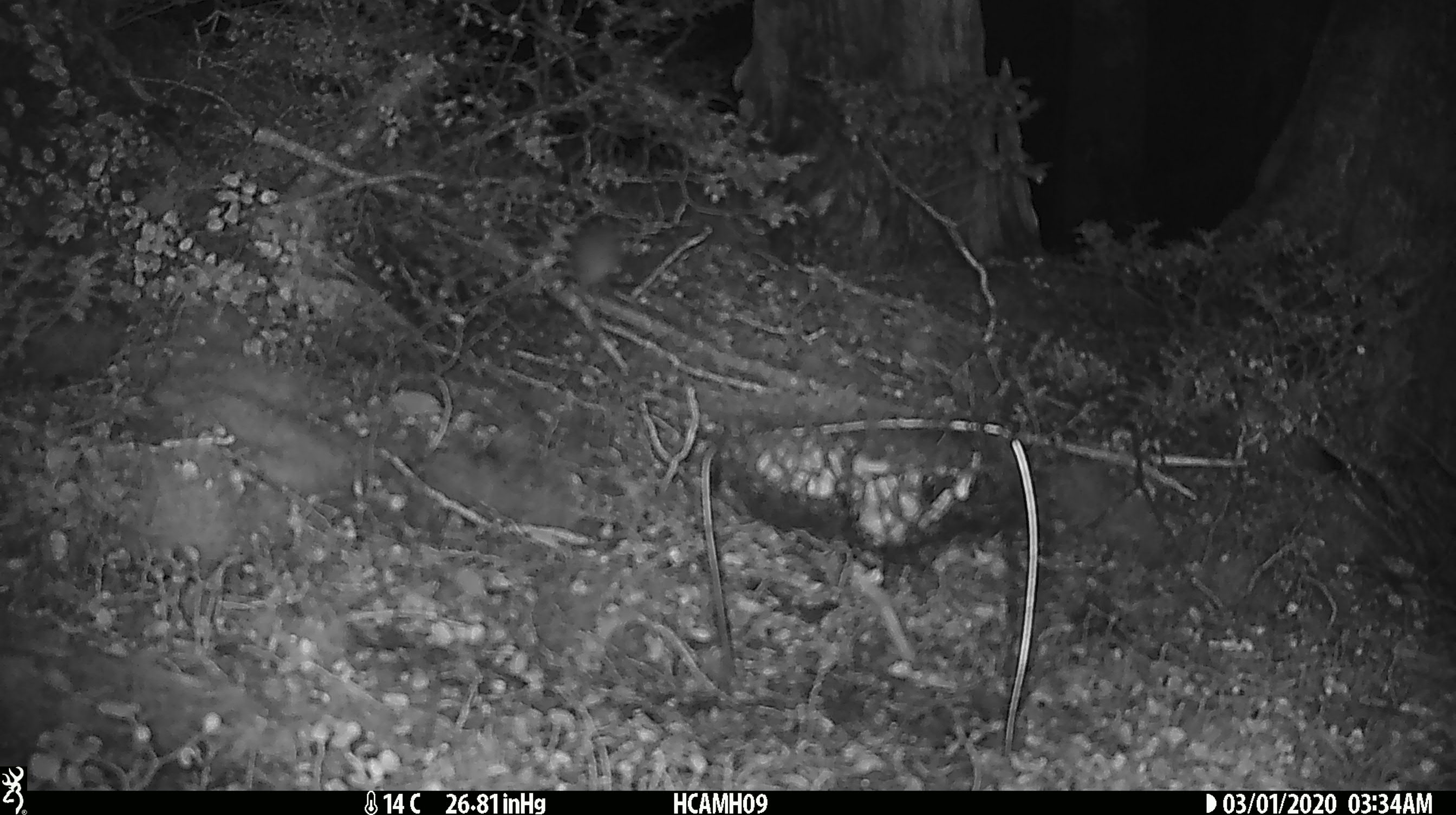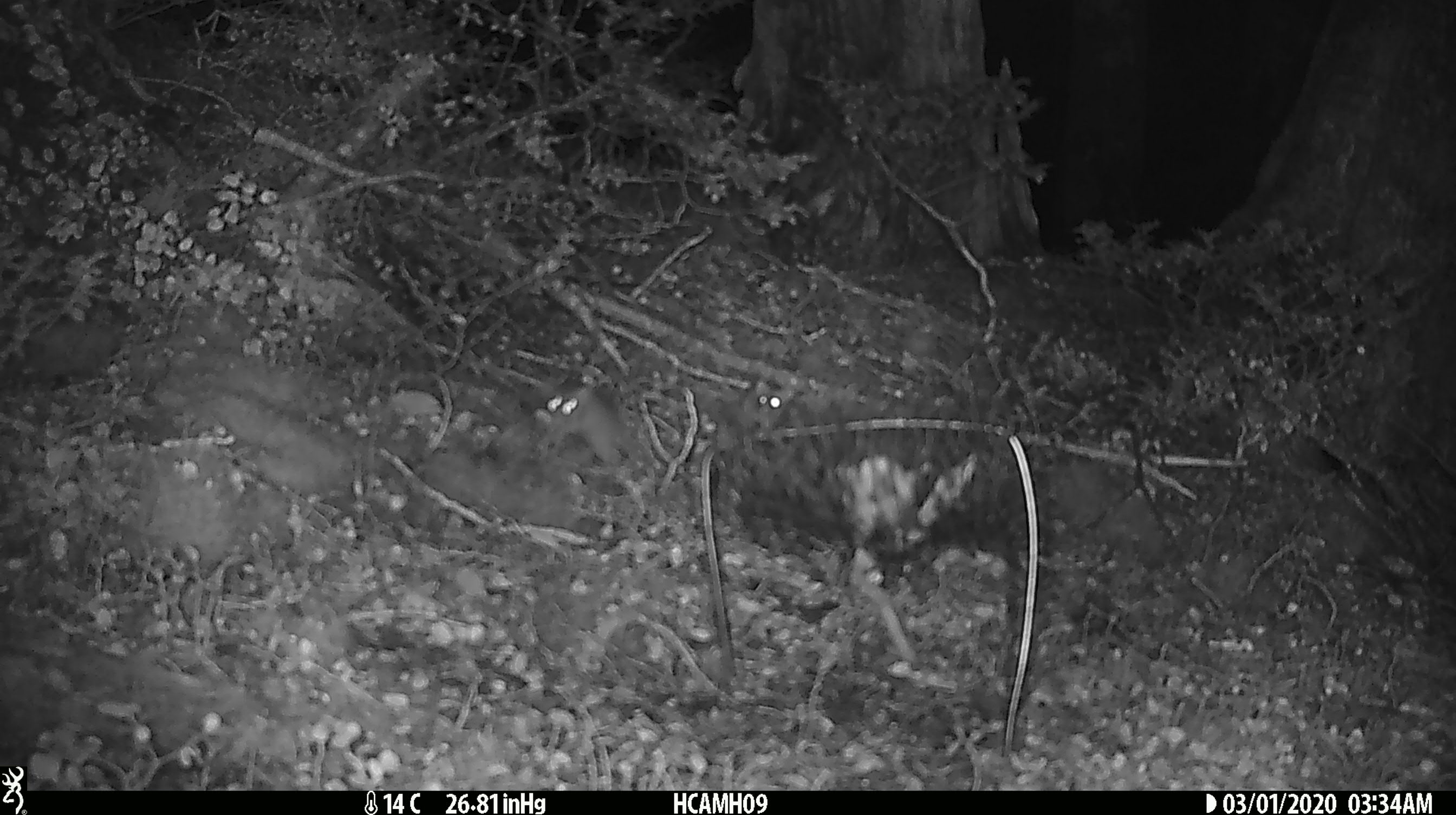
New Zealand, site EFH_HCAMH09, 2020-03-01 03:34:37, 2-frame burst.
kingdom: Animalia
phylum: Chordata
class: Mammalia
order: Rodentia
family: Muridae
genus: Mus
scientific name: Mus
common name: mouse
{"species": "mouse (Mus)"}